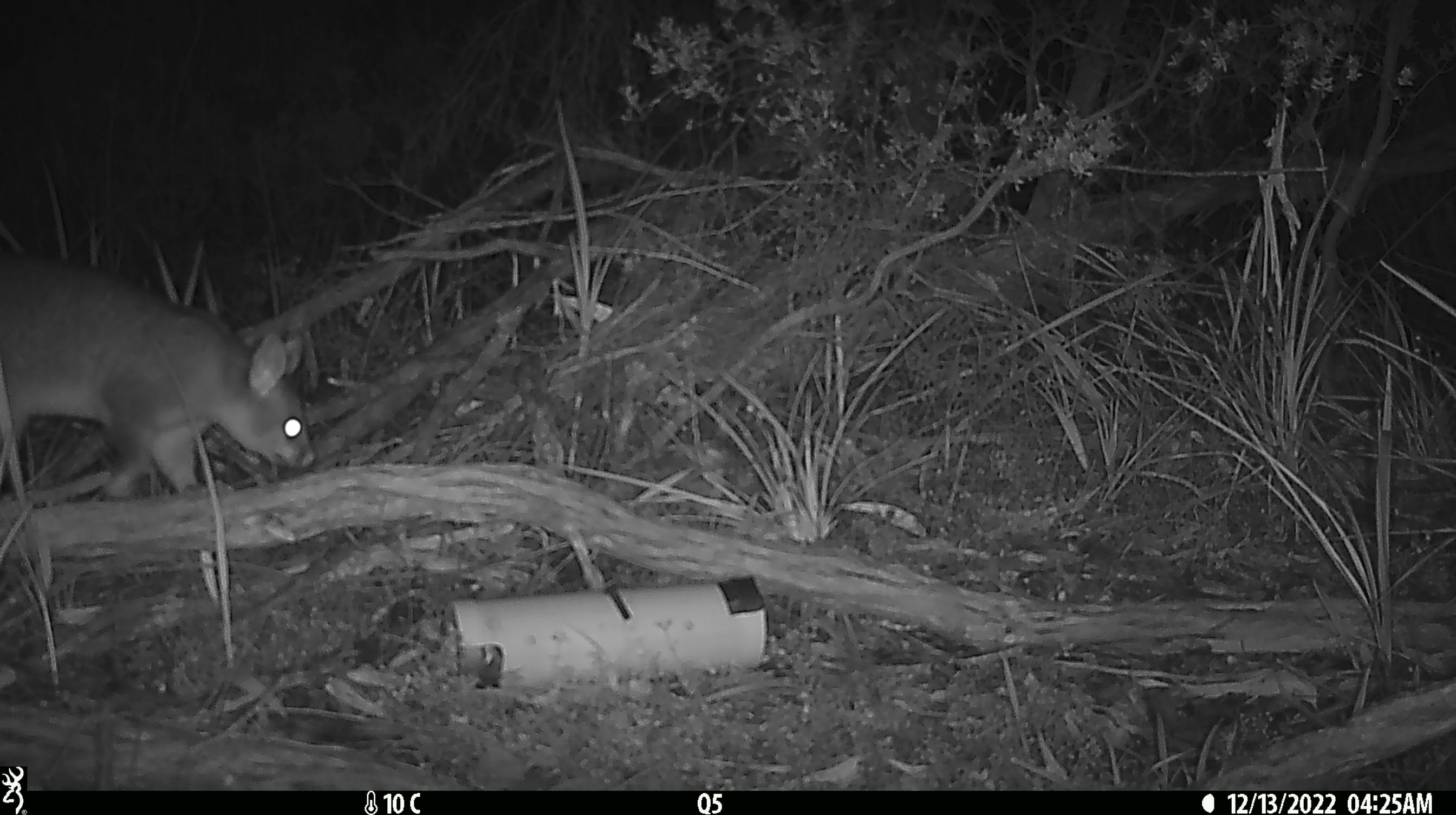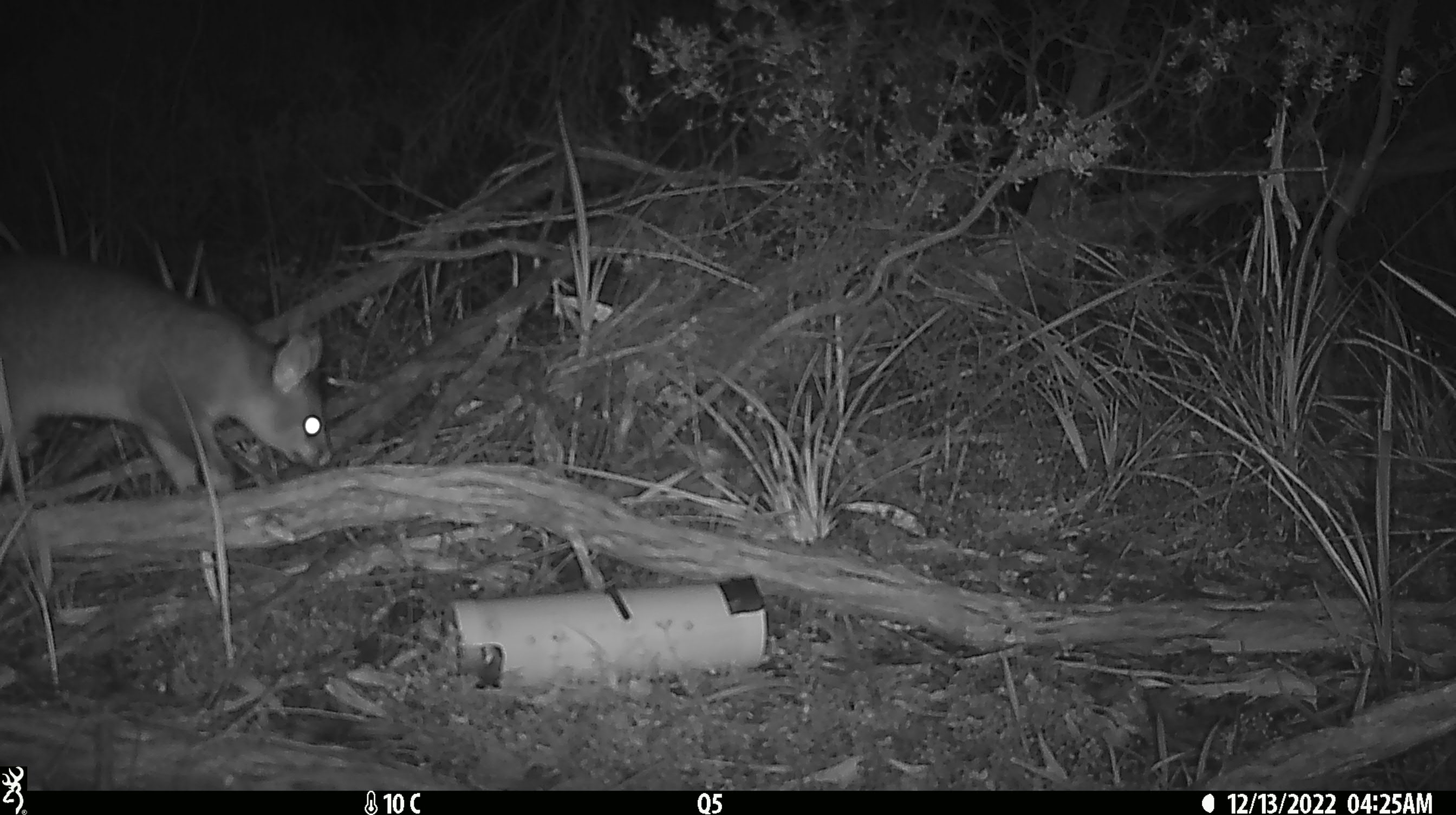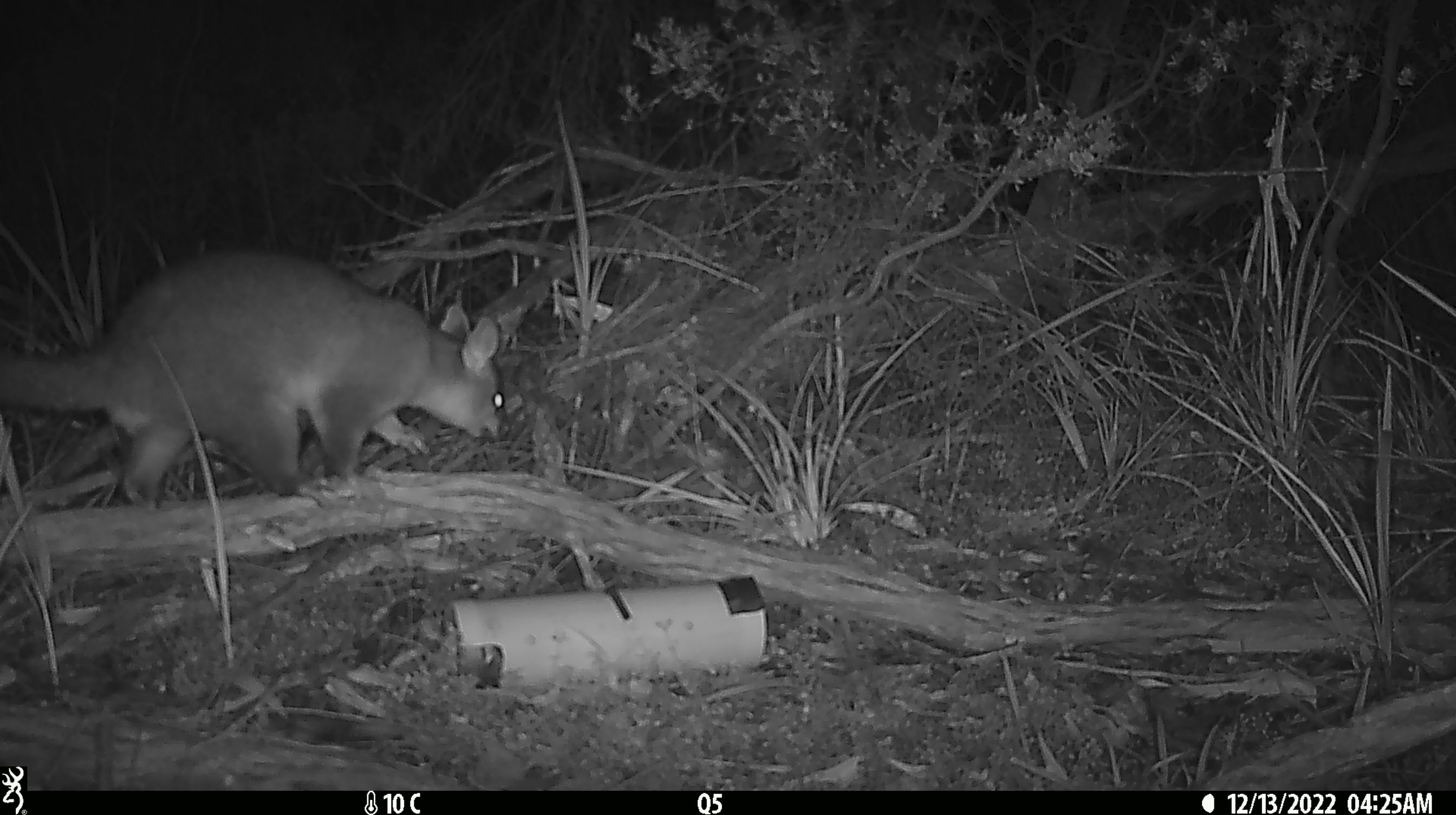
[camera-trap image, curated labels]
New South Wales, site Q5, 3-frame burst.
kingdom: Animalia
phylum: Chordata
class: Mammalia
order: Diprotodontia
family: Phalangeridae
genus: Trichosurus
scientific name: Trichosurus vulpecula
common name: common brushtail possum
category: possum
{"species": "possum (common brushtail possum) (Trichosurus vulpecula)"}